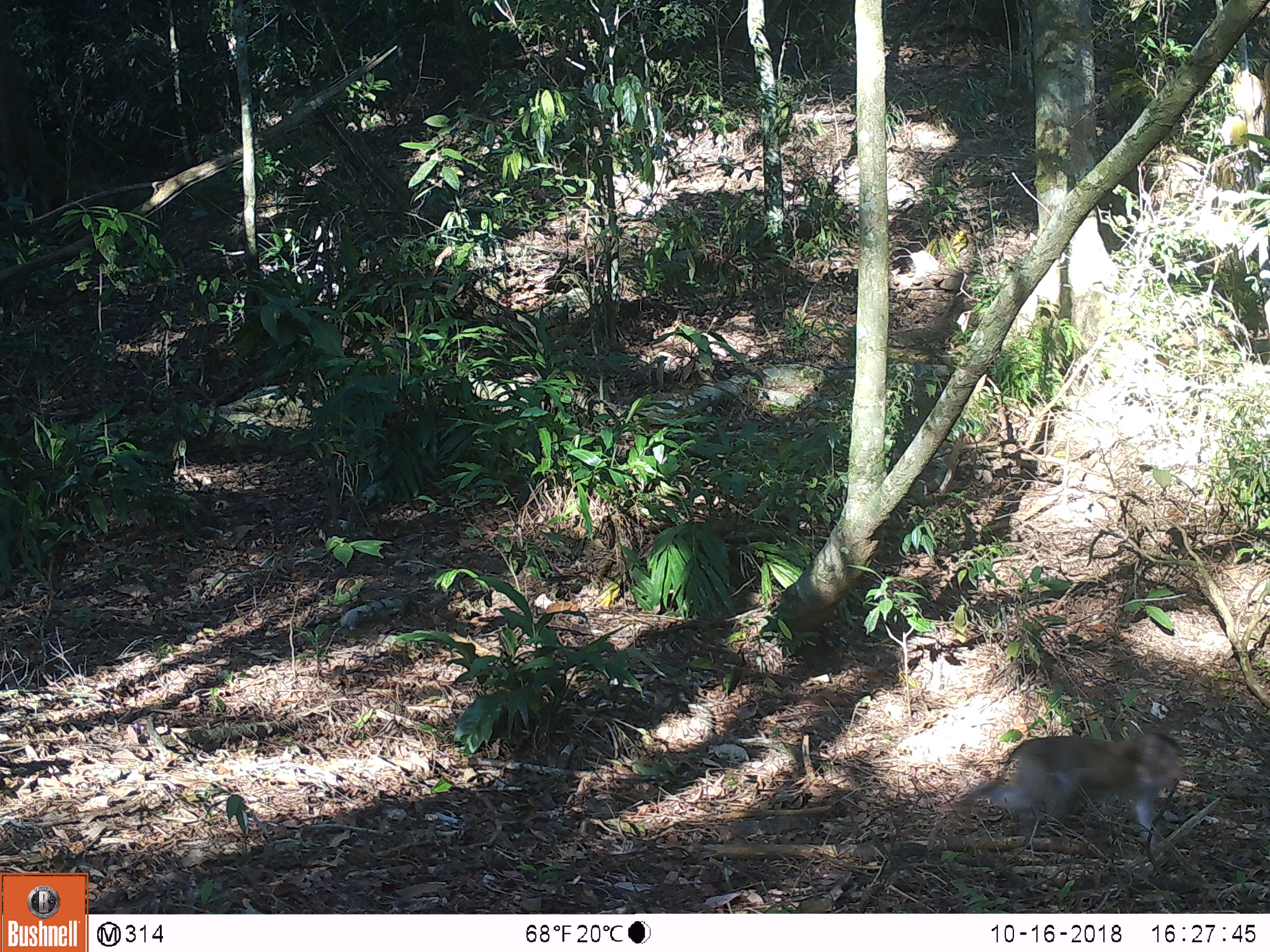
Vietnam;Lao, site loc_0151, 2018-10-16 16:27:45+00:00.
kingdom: Animalia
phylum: Chordata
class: Mammalia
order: Primates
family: Cercopithecidae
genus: Macaca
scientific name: Macaca nemestrina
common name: pig-tailed macaque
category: pig tailed macaque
Pig tailed macaque (pig-tailed macaque) (Macaca nemestrina). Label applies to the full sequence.